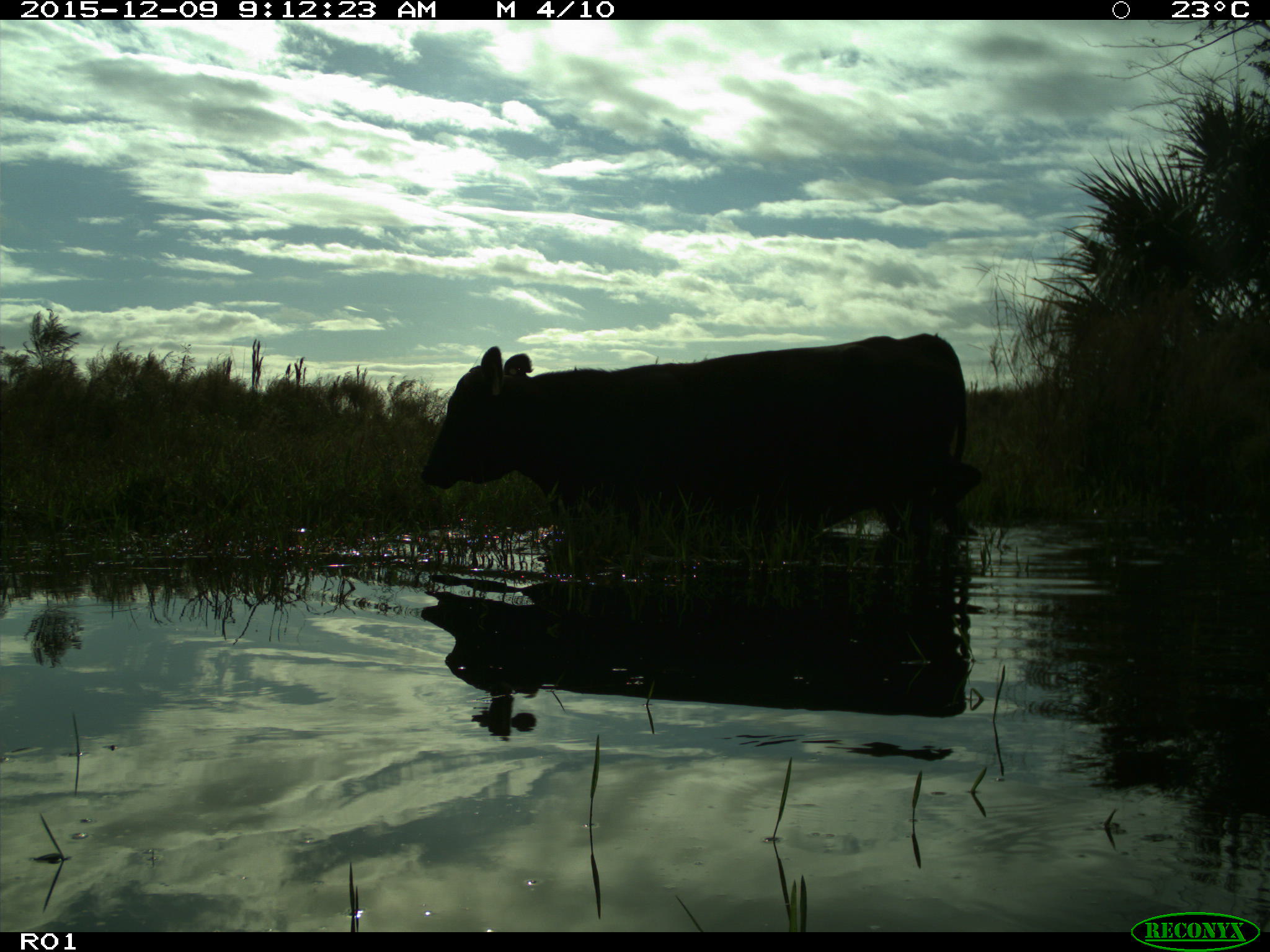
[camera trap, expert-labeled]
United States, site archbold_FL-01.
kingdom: Animalia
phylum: Chordata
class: Mammalia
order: Artiodactyla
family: Bovidae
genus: Bos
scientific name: Bos taurus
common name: domestic cow